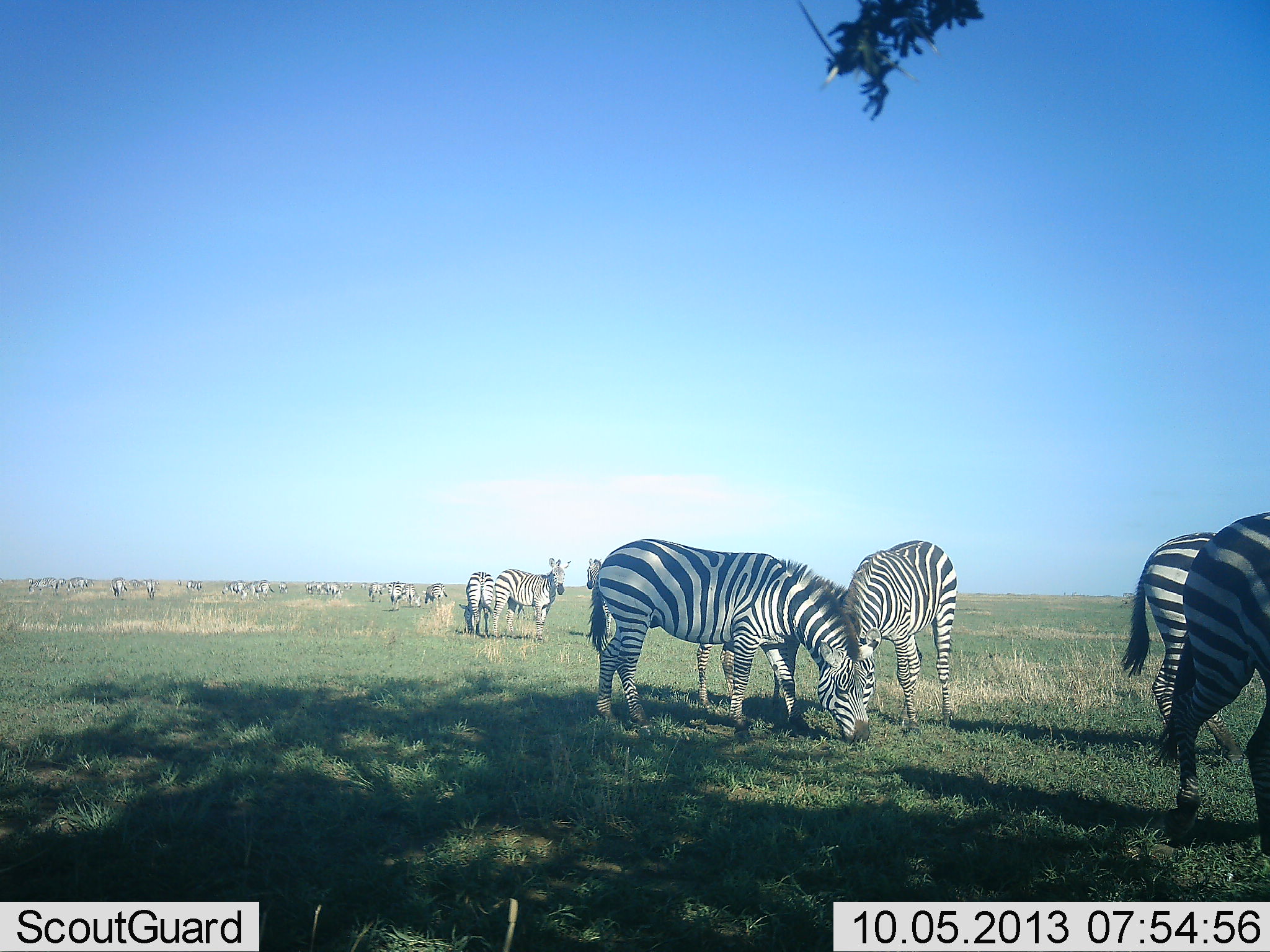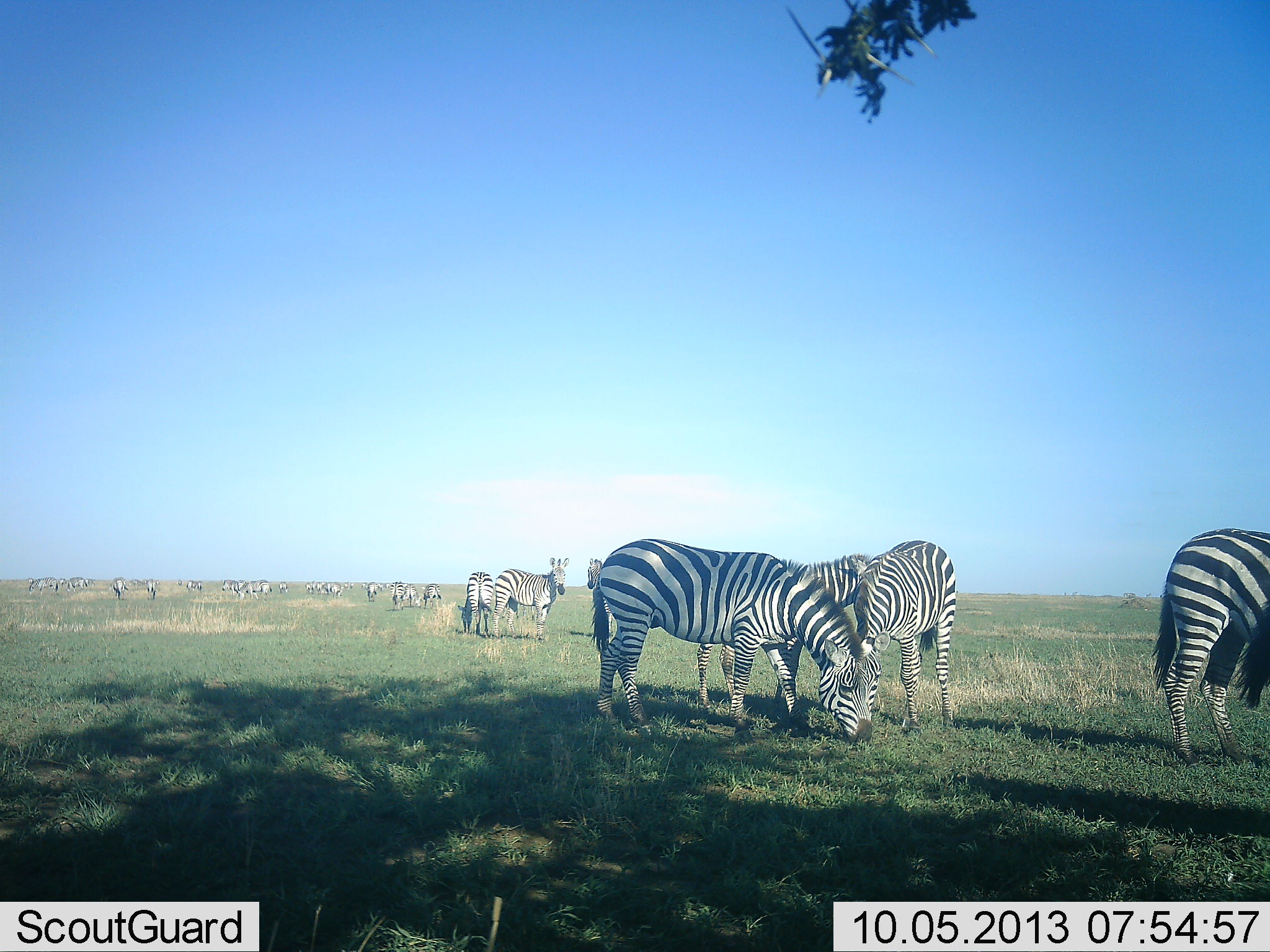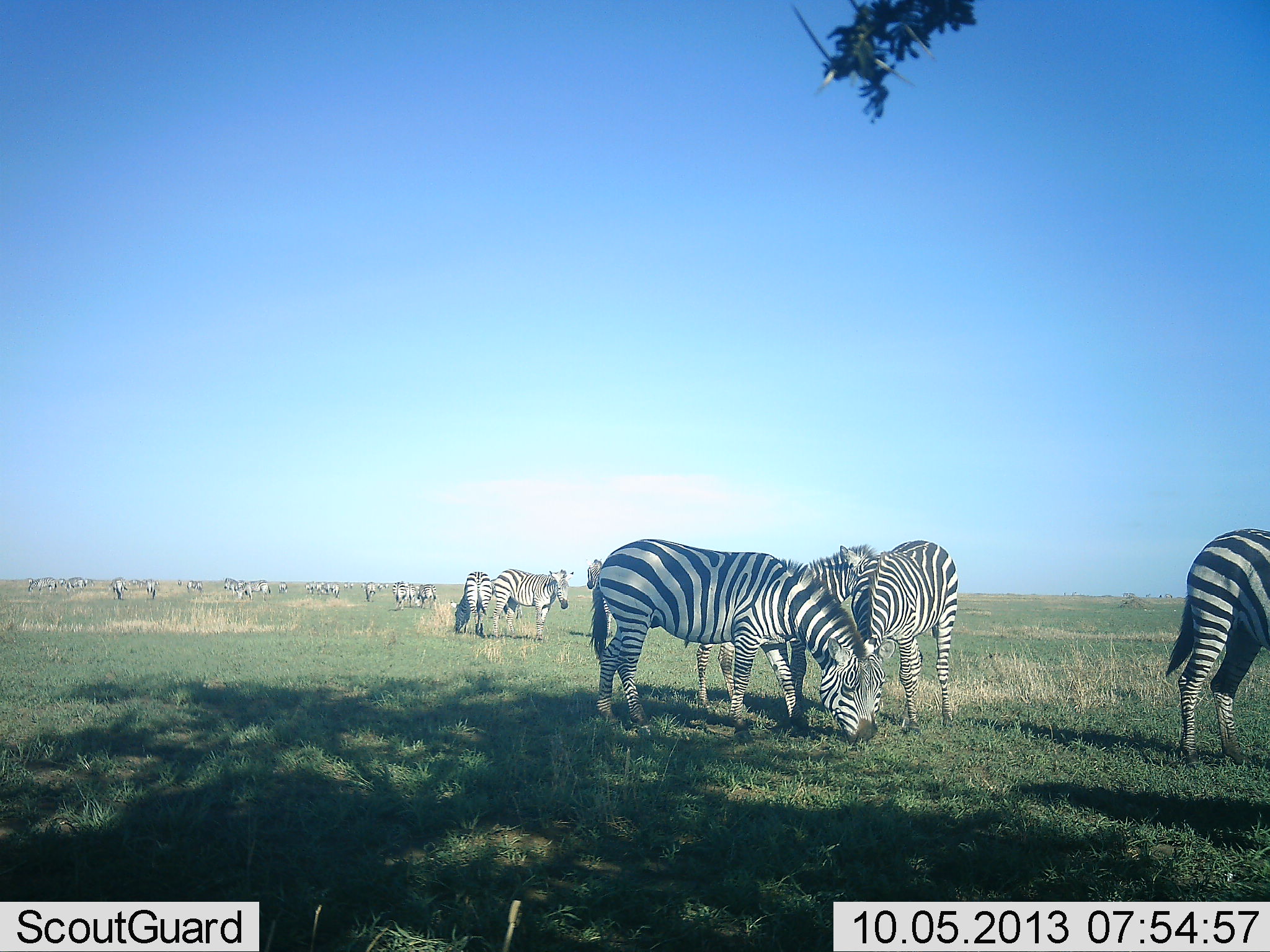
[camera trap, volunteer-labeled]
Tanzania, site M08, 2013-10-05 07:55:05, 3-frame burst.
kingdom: Animalia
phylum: Chordata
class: Mammalia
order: Perissodactyla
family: Equidae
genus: Equus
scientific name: Equus quagga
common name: plains zebra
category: zebra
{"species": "zebra (plains zebra) (Equus quagga)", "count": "11-50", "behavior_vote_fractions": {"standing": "80%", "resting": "0%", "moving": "10%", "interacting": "0%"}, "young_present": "0%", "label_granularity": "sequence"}